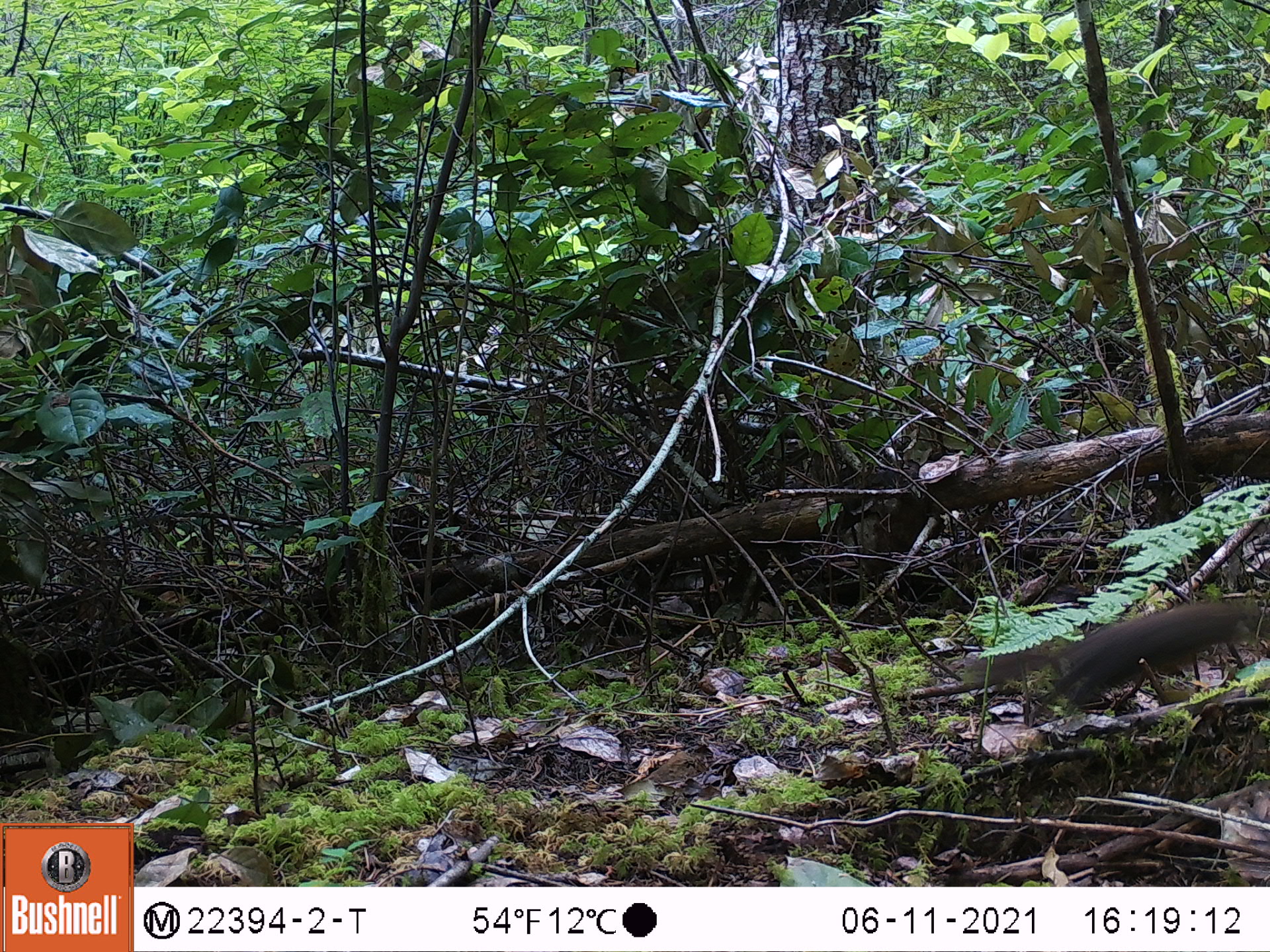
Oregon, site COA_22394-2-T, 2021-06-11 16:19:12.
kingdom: Animalia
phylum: Chordata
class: Mammalia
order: Rodentia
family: Sciuridae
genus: Neotamias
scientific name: Neotamias townsendii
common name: townsend's chipmunk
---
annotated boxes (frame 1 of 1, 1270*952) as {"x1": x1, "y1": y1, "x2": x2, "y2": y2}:
townsend's chipmunk: {"x1": 953, "y1": 574, "x2": 1269, "y2": 758}